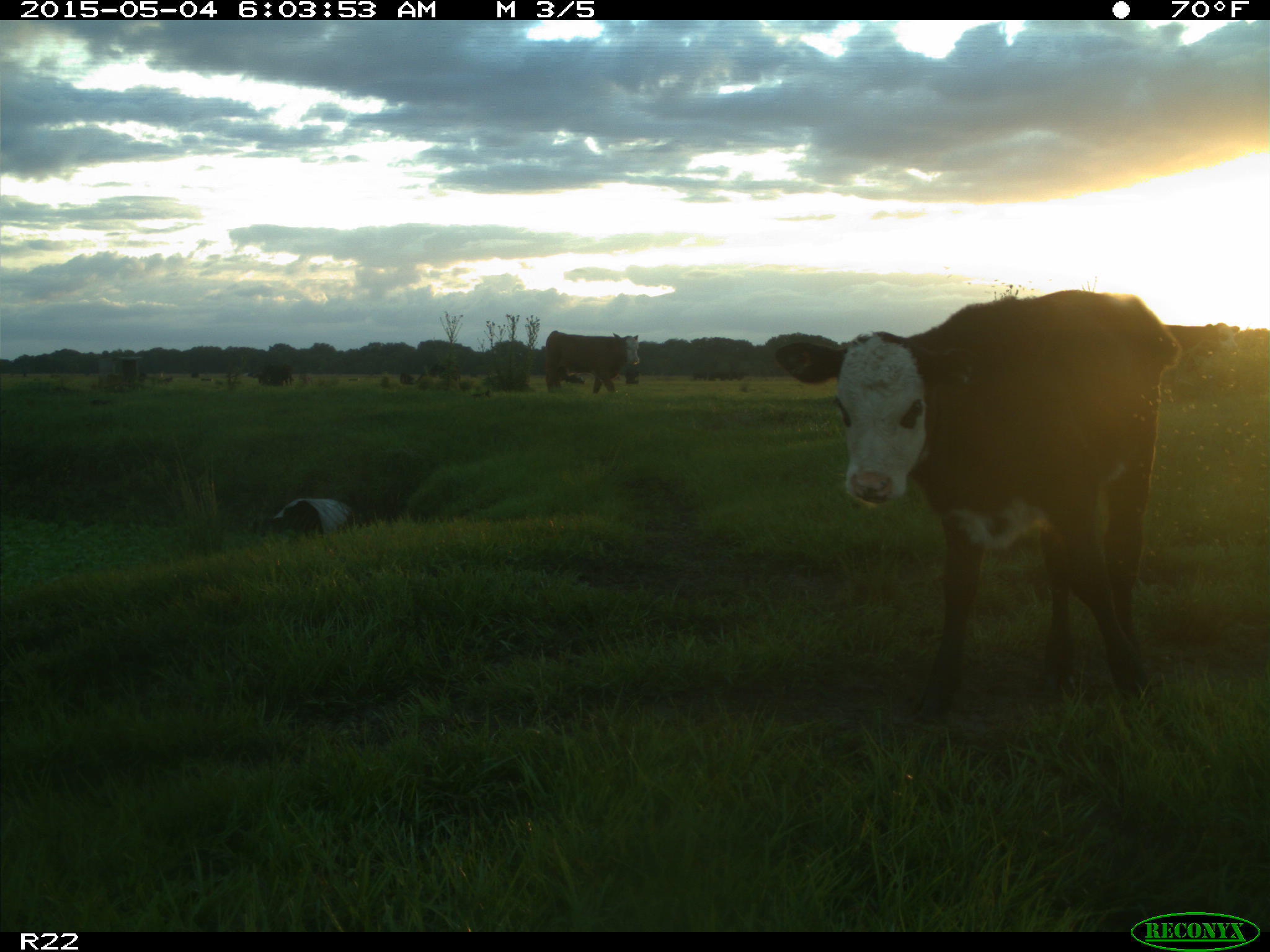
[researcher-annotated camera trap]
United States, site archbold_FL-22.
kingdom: Animalia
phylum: Chordata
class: Mammalia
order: Artiodactyla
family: Bovidae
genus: Bos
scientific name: Bos taurus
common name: domestic cow